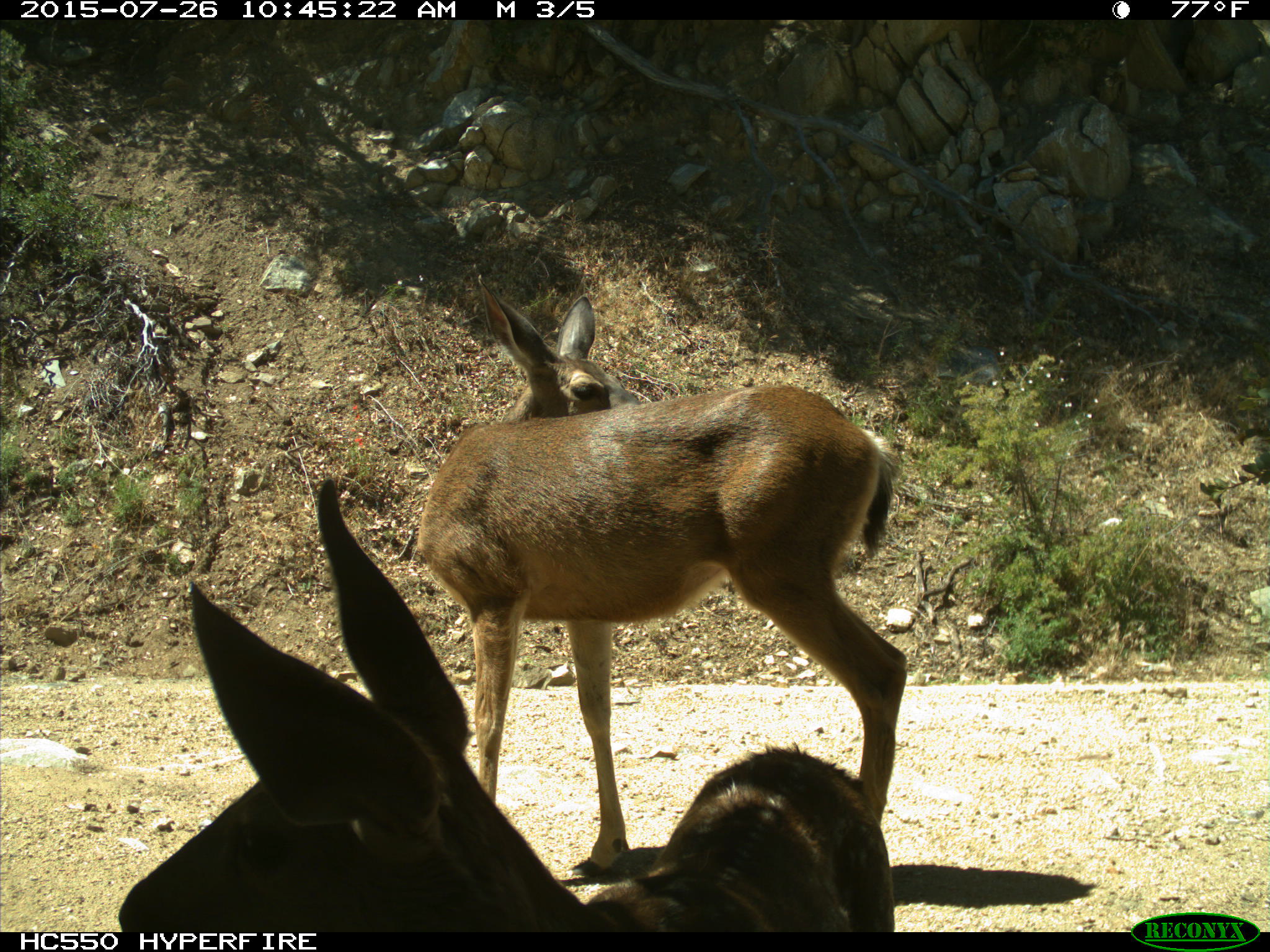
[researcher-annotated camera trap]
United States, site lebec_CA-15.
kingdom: Animalia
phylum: Chordata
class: Mammalia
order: Artiodactyla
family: Cervidae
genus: Odocoileus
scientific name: Odocoileus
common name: deer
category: unidentified deer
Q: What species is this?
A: Unidentified deer (deer) (Odocoileus).